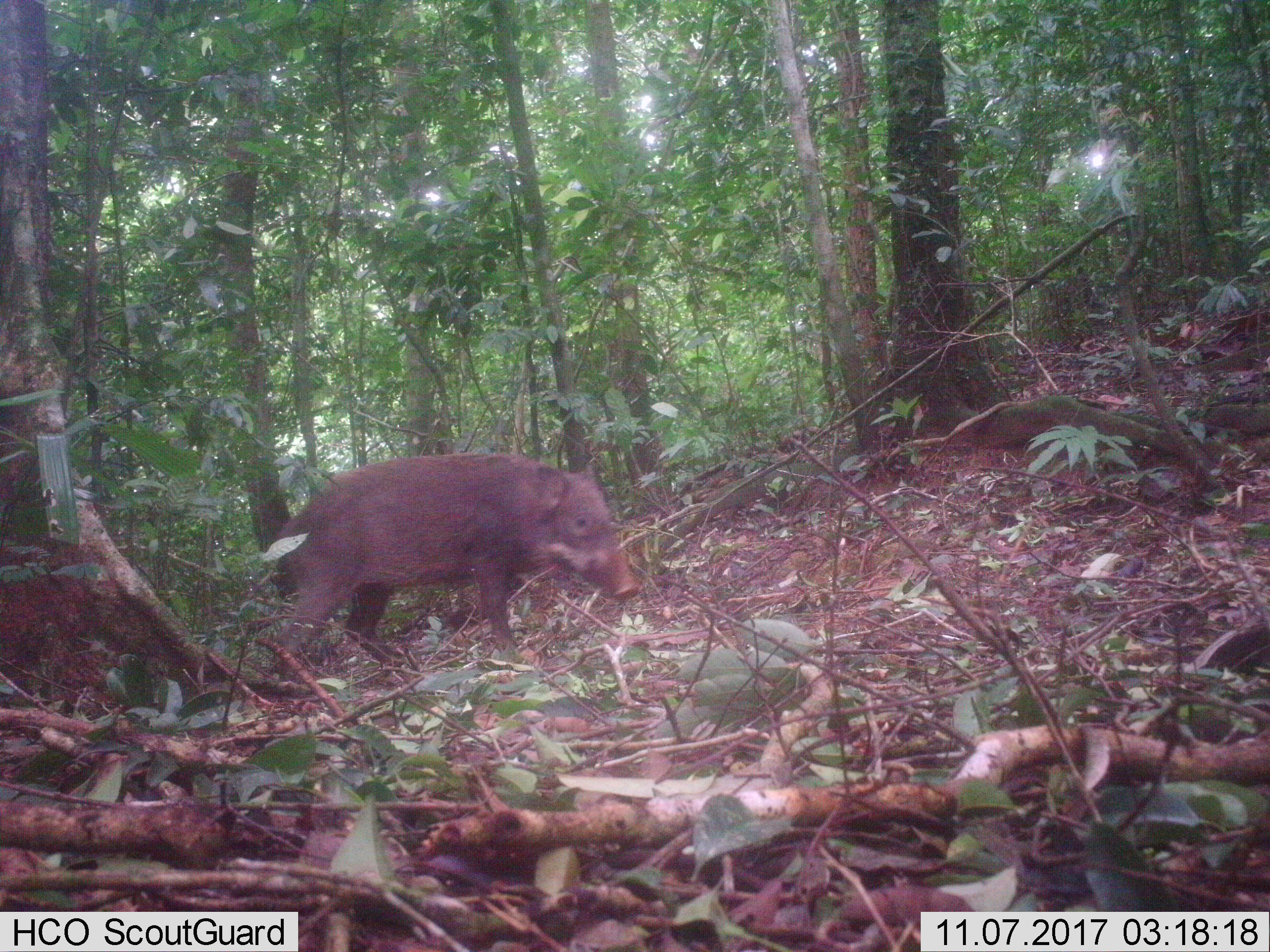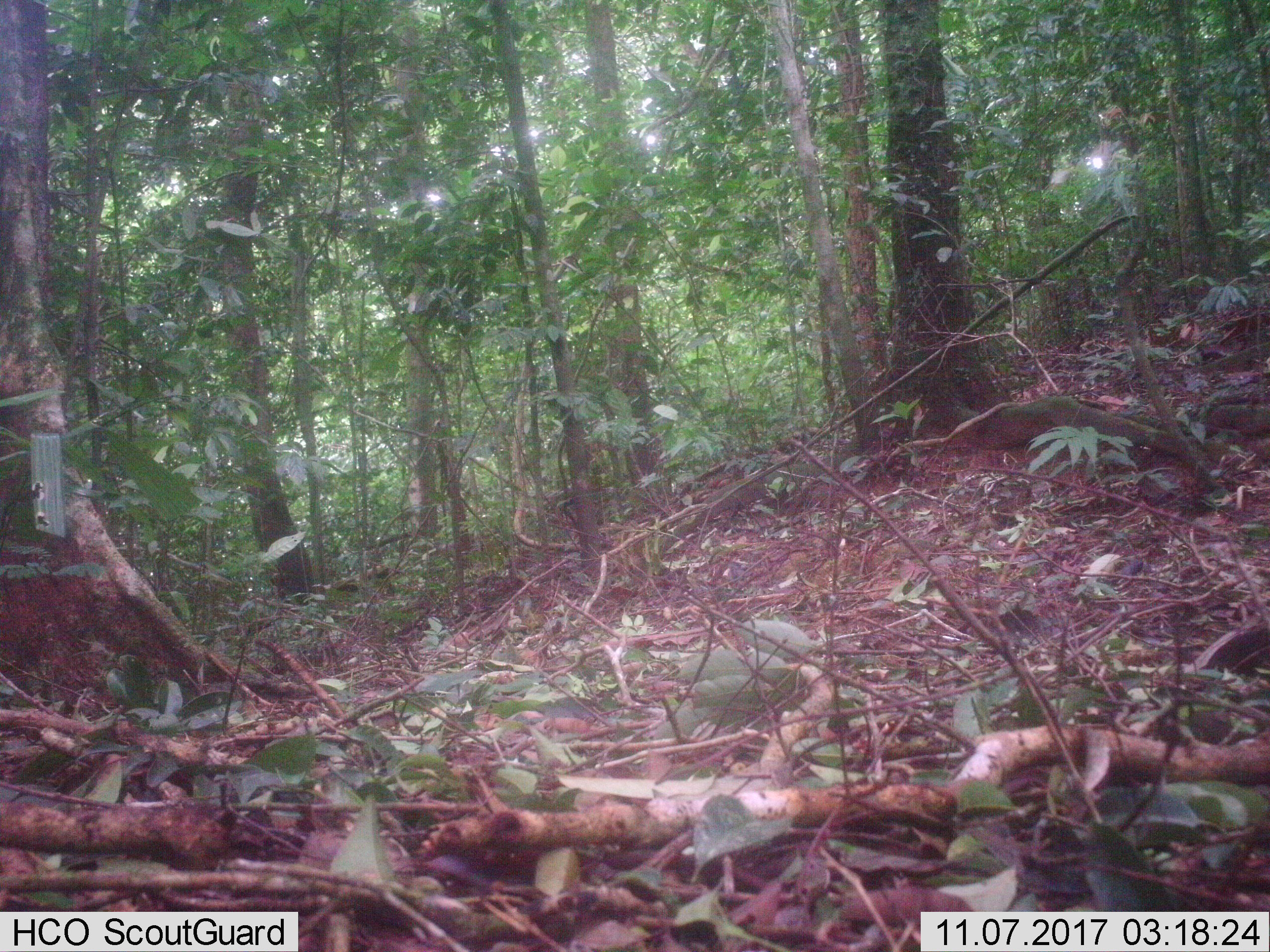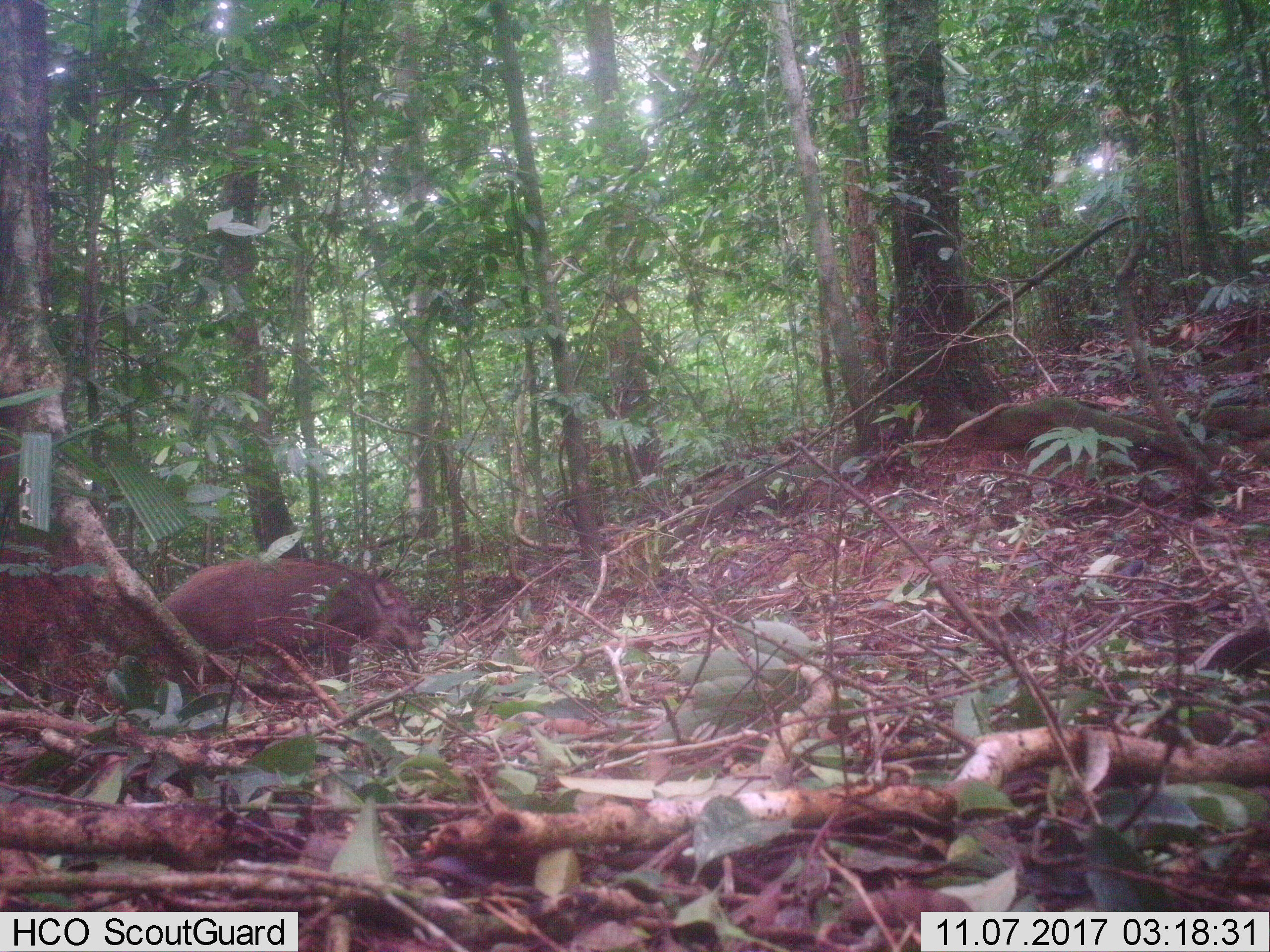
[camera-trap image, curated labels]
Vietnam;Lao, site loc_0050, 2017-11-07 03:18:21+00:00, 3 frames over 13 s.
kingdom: Animalia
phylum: Chordata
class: Mammalia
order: Artiodactyla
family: Suidae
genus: Sus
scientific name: Sus scrofa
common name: eurasian wild pig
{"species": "eurasian wild pig (Sus scrofa)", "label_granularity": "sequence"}